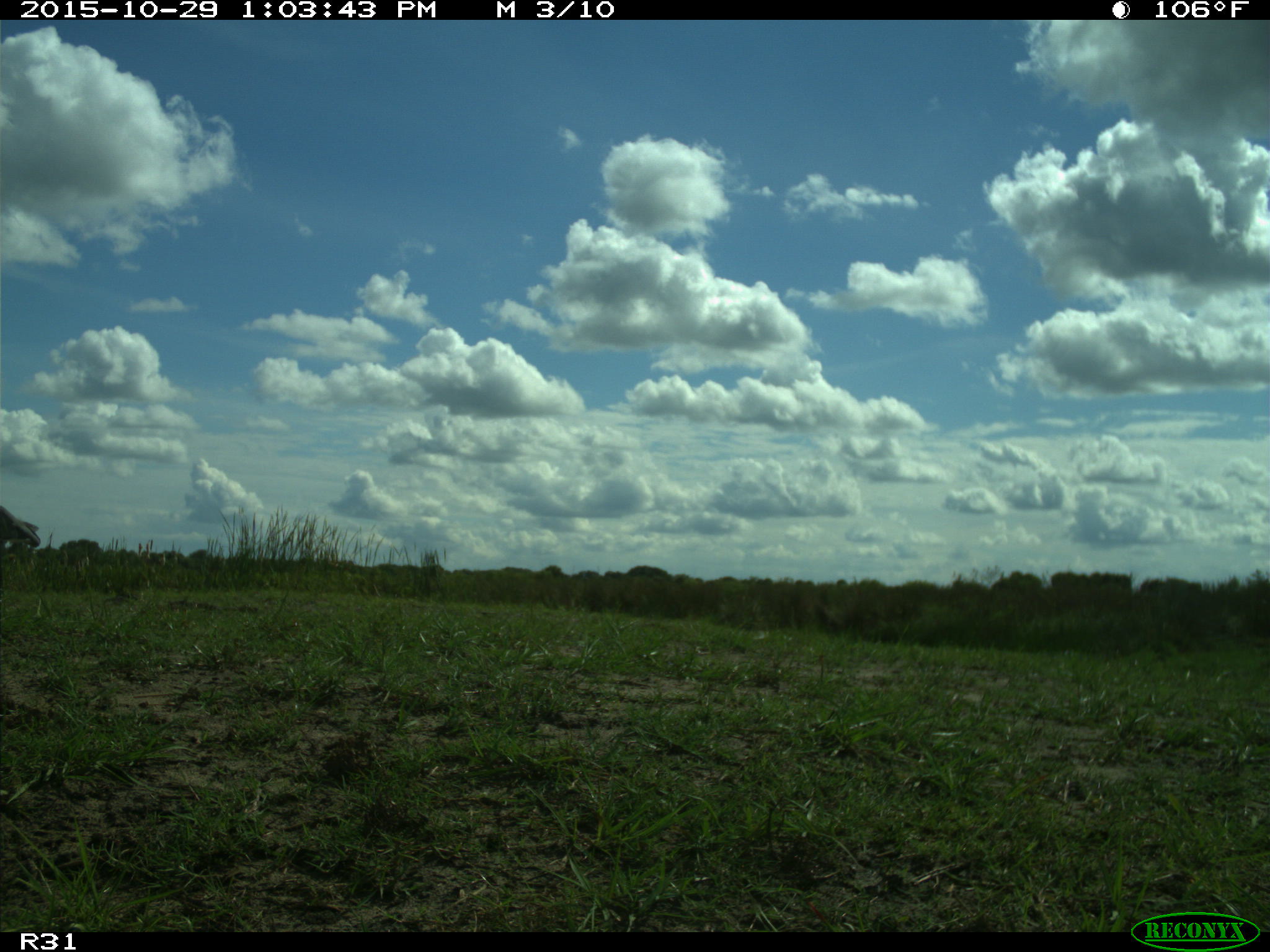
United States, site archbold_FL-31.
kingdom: Animalia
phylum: Chordata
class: Aves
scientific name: Aves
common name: birds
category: unidentified bird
Unidentified bird (birds) (Aves).